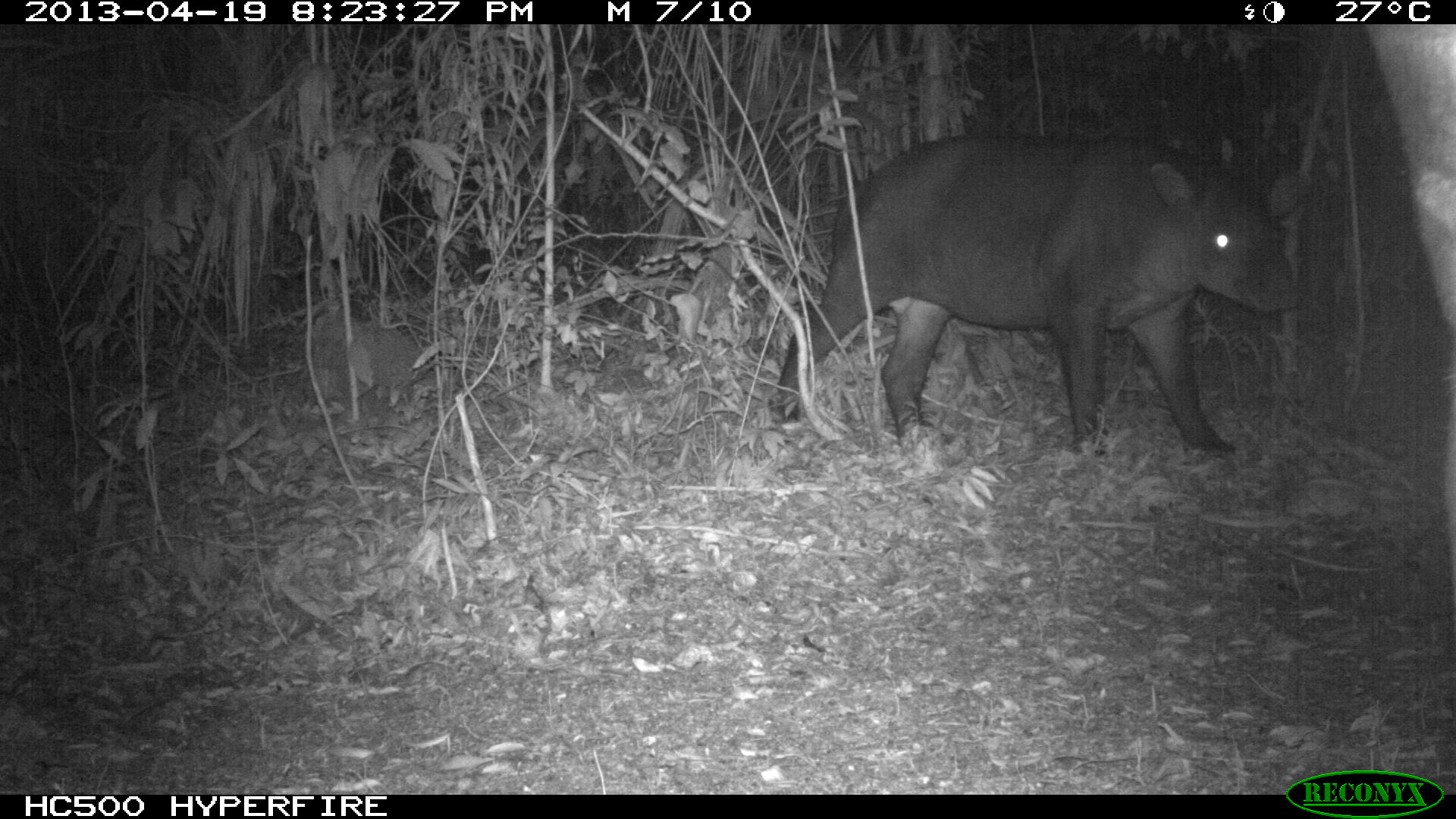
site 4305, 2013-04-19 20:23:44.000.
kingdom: Animalia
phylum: Chordata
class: Mammalia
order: Perissodactyla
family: Tapiridae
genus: Tapirus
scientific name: Tapirus bairdii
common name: baird's tapir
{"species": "Tapirus bairdii (baird's tapir)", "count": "2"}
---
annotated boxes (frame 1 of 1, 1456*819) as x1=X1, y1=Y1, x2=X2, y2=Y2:
tapirus bairdii: x1=764, y1=127, x2=1304, y2=456